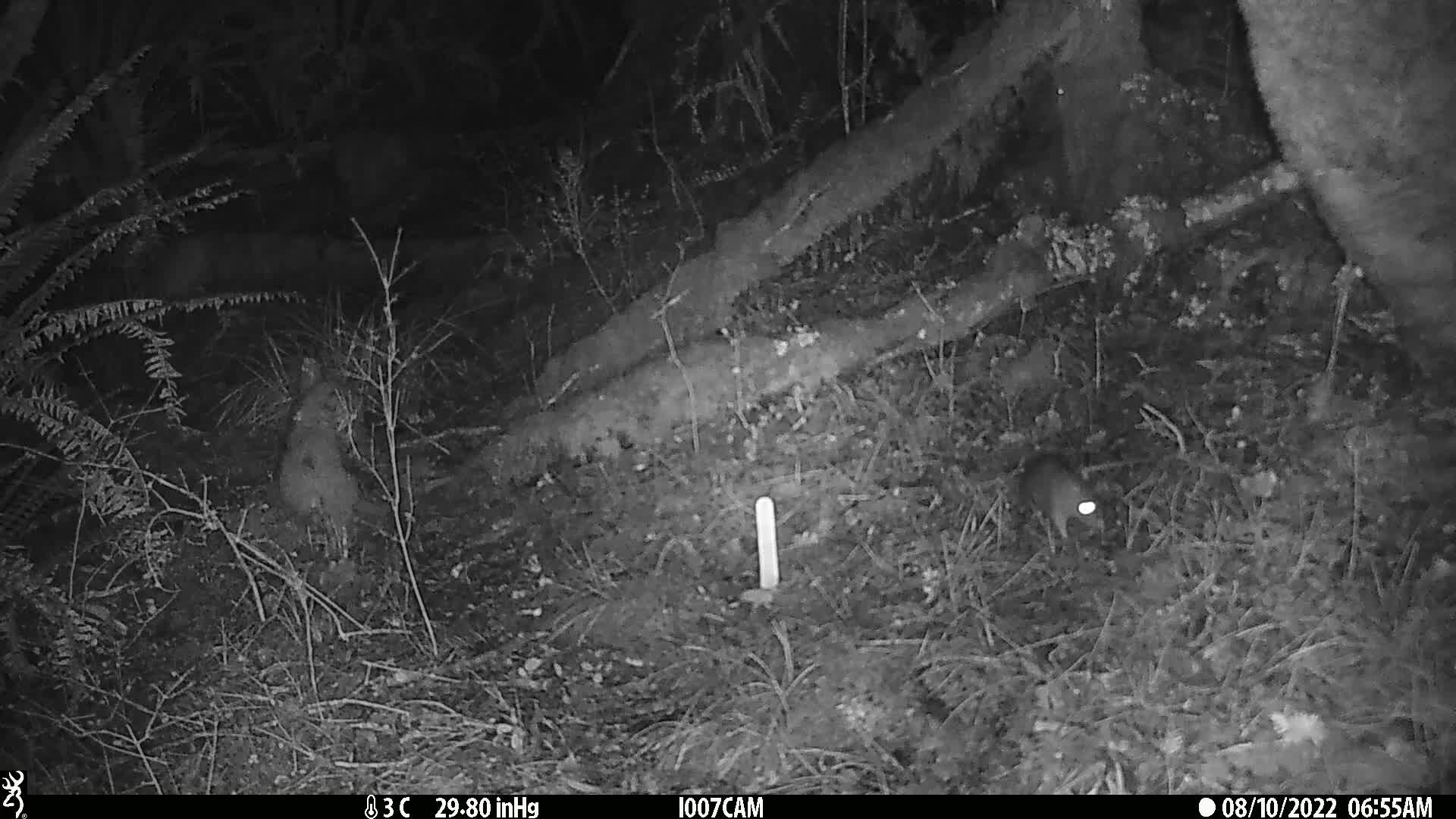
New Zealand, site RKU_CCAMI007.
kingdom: Animalia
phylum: Chordata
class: Mammalia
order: Rodentia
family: Muridae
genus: Rattus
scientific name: Rattus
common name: rat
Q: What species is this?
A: Rat (Rattus).